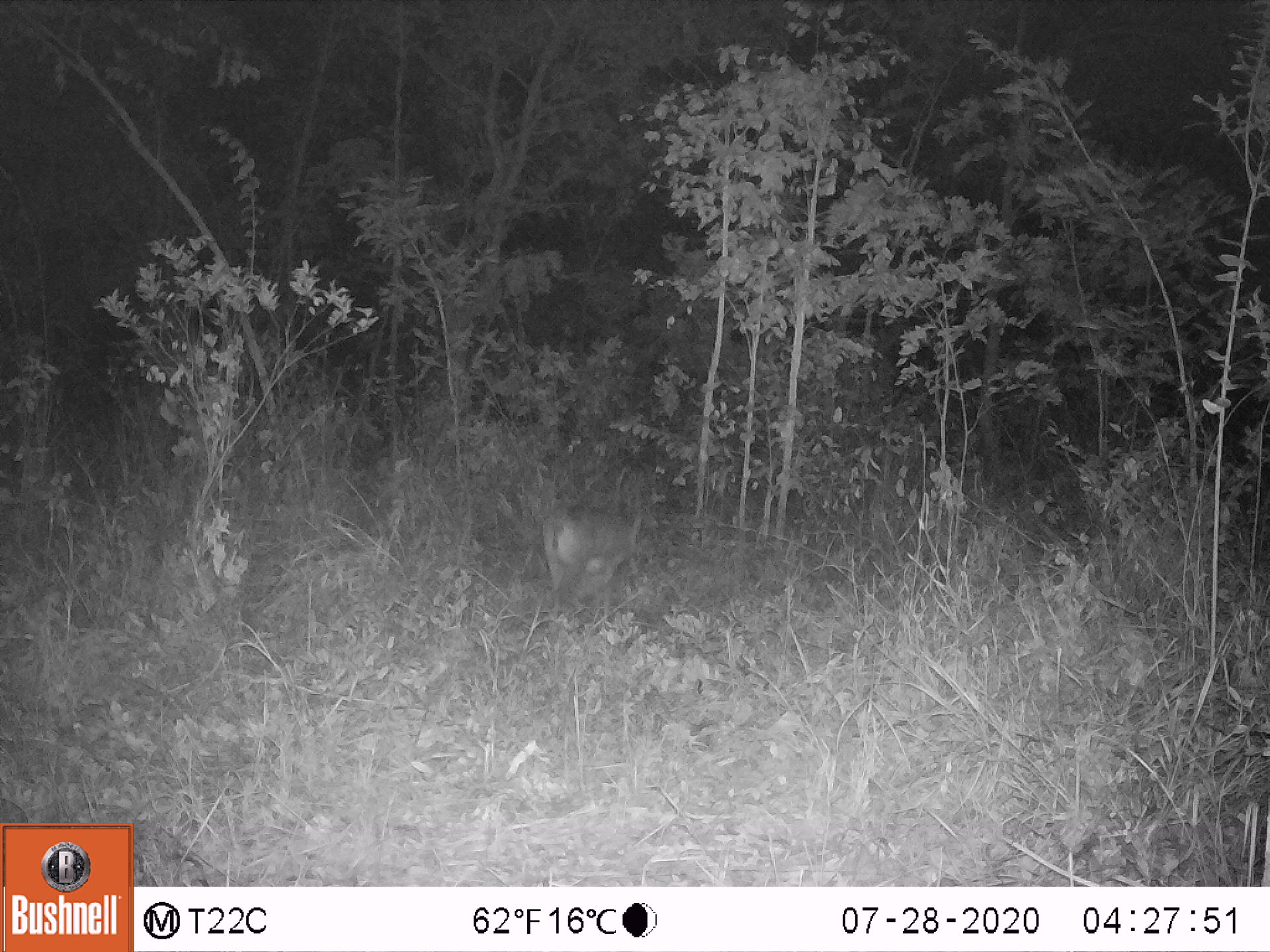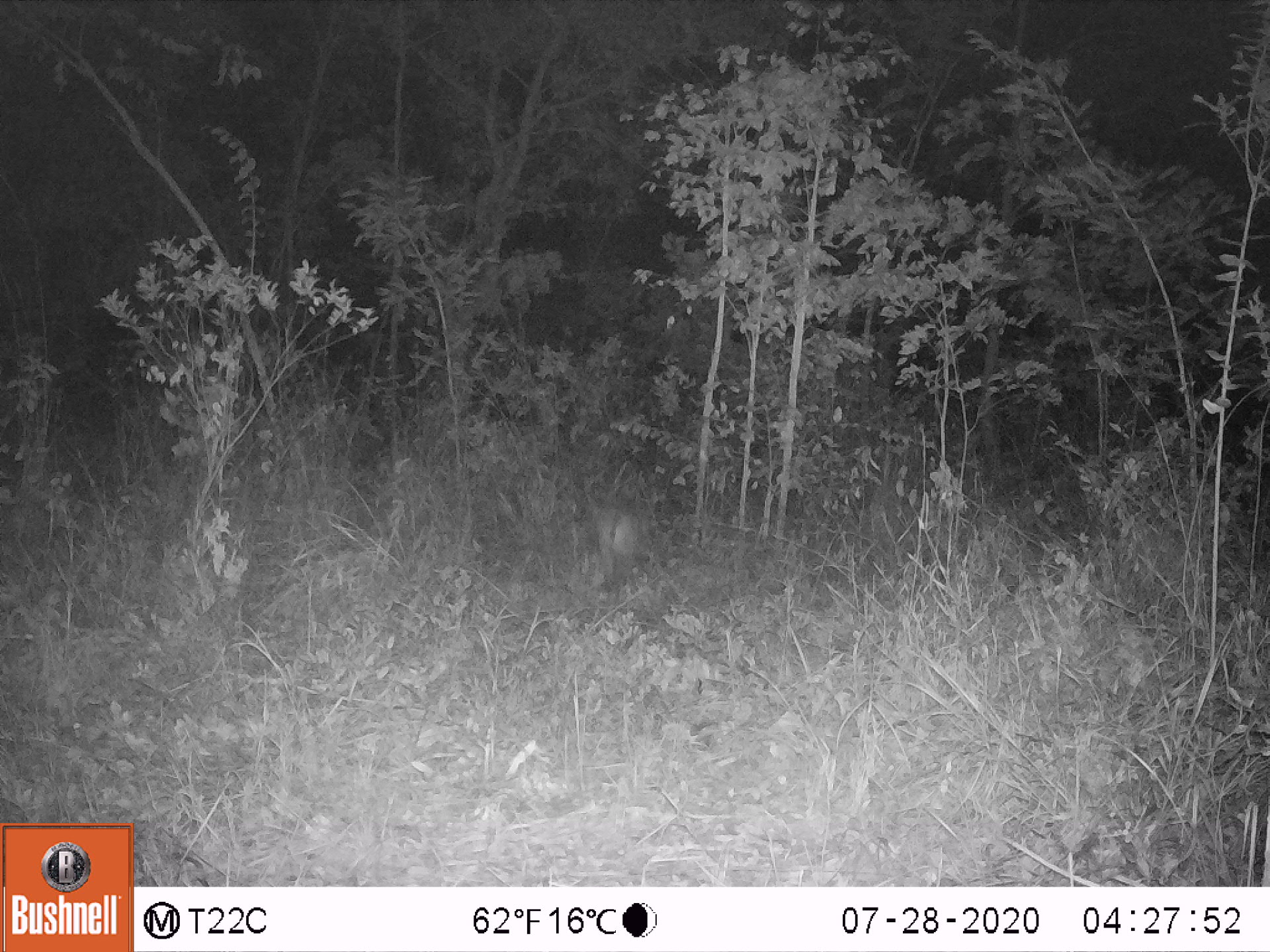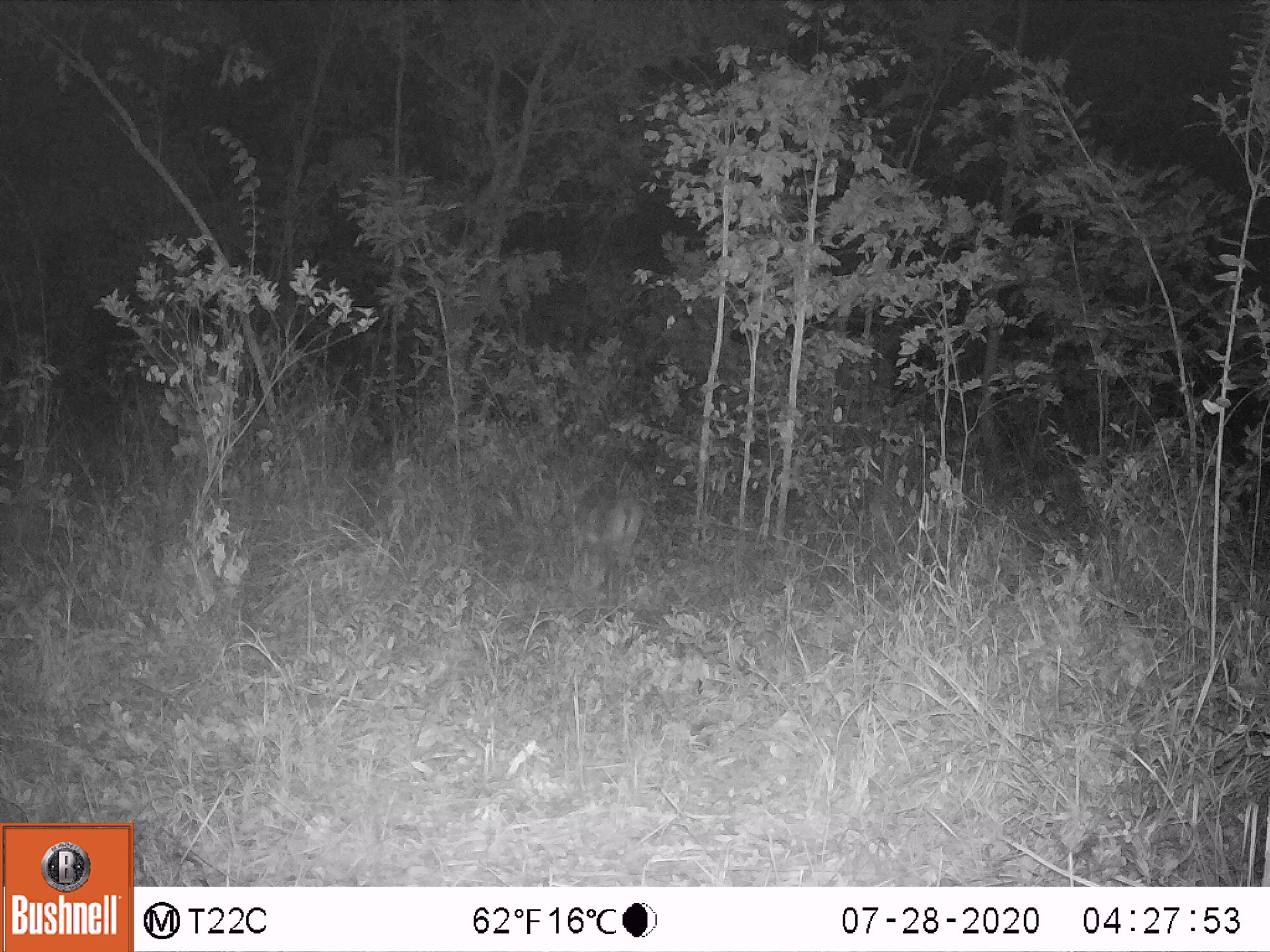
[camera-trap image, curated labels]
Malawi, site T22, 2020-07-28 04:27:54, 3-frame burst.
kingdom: Animalia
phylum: Chordata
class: Mammalia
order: Artiodactyla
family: Bovidae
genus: Sylvicapra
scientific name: Sylvicapra grimmia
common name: common duiker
Common duiker (Sylvicapra grimmia), count 1.